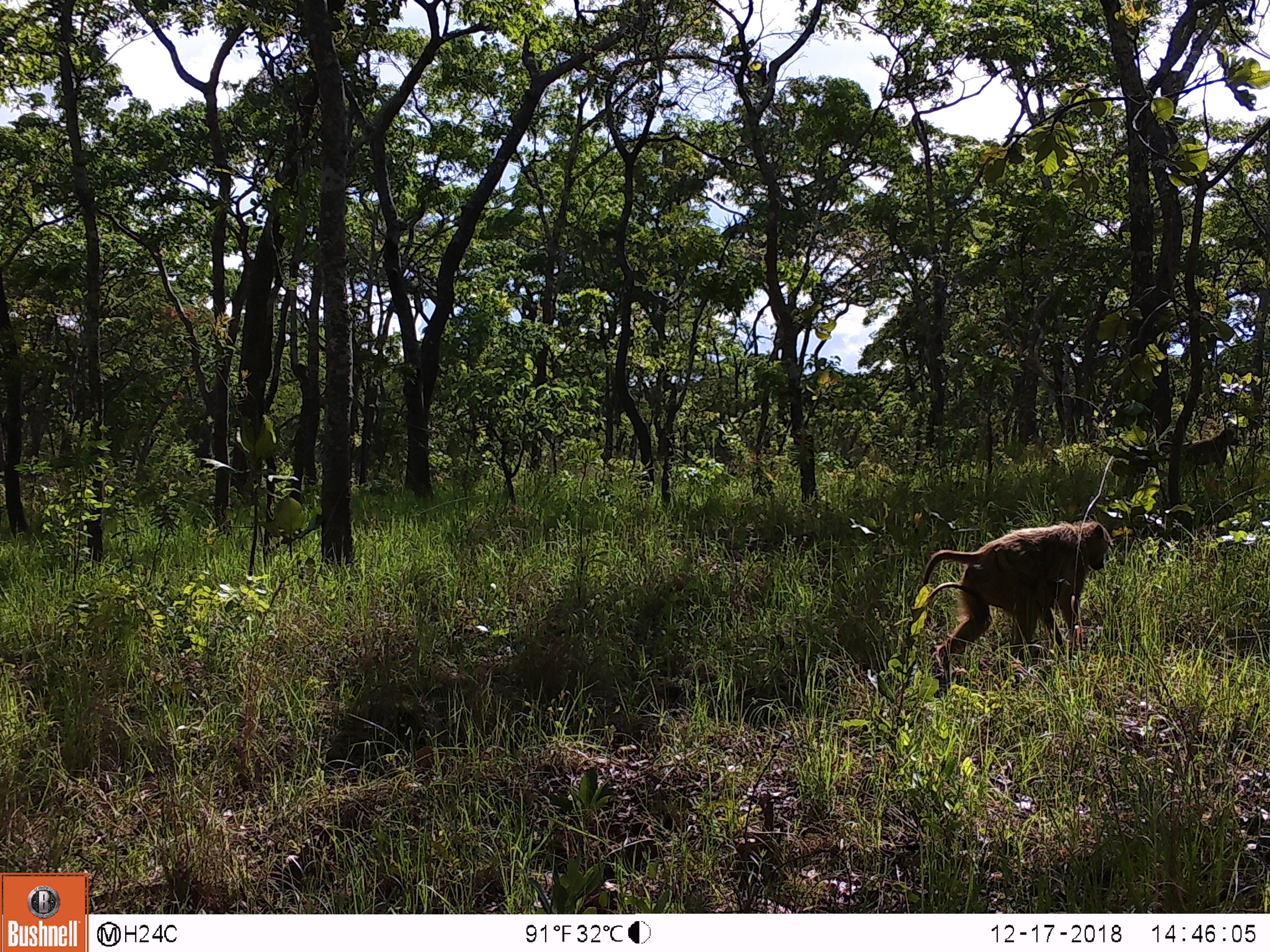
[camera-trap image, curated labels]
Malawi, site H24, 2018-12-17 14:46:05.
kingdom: Animalia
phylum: Chordata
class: Mammalia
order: Primates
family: Cercopithecidae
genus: Papio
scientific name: Papio cynocephalus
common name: yellow baboon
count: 2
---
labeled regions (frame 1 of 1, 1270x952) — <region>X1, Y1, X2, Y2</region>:
yellow baboon: <region>912, 518, 1108, 695</region>; <region>1167, 422, 1243, 483</region>